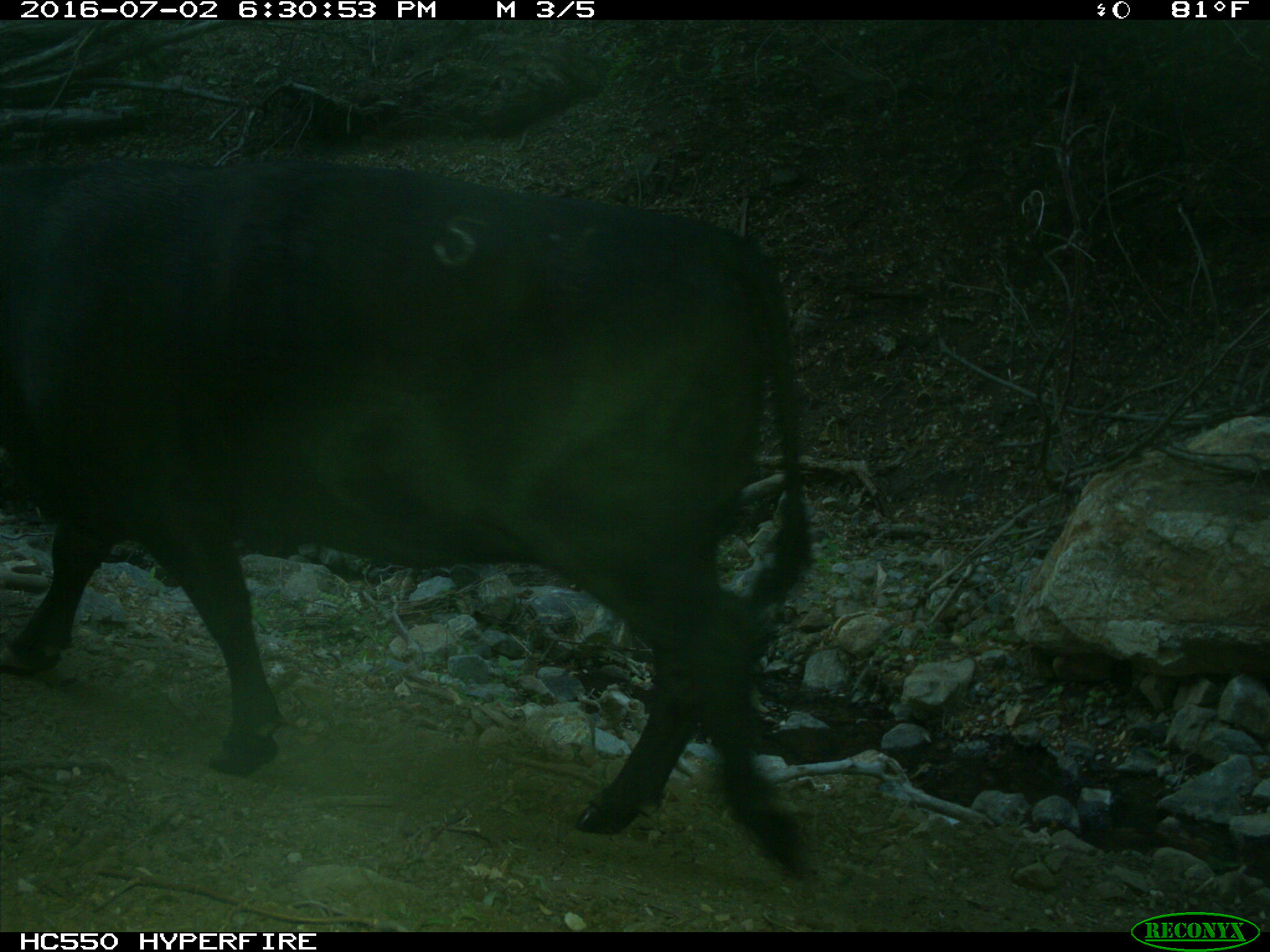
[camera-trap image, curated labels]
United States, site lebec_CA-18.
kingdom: Animalia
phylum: Chordata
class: Mammalia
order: Artiodactyla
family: Bovidae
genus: Bos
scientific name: Bos taurus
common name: domestic cow